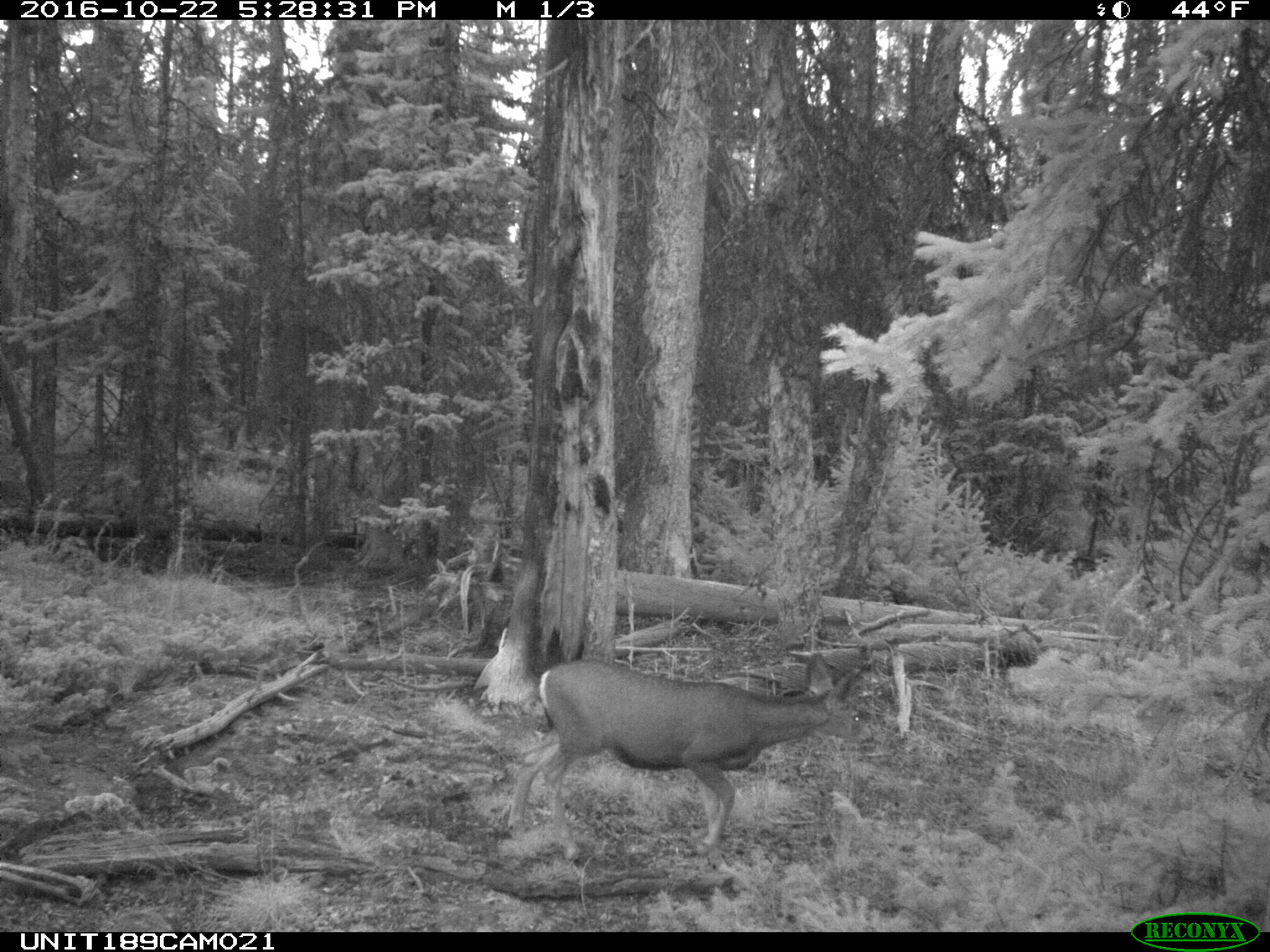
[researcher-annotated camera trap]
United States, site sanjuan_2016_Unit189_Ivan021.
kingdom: Animalia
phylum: Chordata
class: Mammalia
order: Artiodactyla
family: Cervidae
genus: Odocoileus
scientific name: Odocoileus hemionus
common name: mule deer